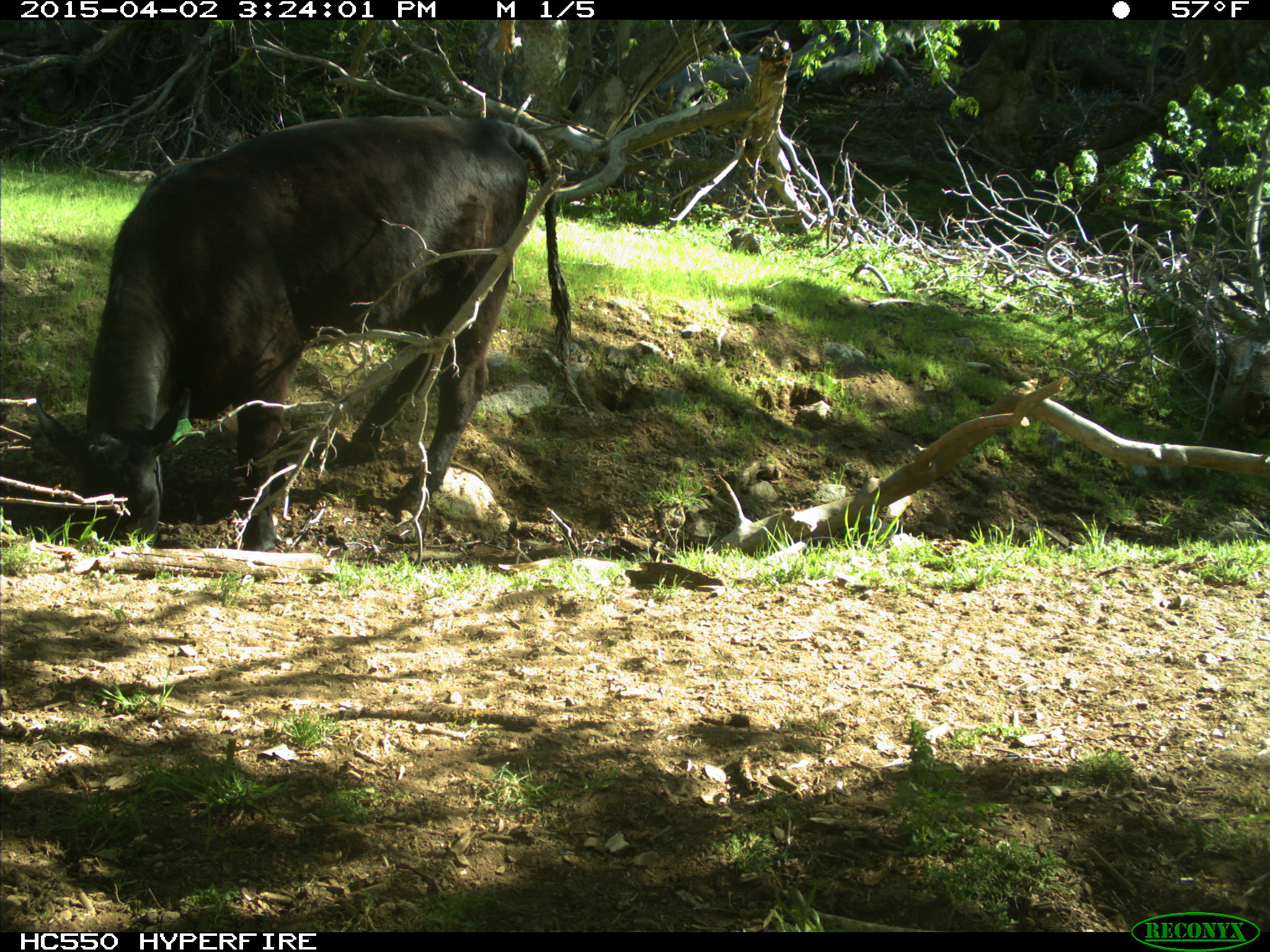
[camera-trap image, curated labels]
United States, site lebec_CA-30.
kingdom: Animalia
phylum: Chordata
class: Mammalia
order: Artiodactyla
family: Bovidae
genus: Bos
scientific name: Bos taurus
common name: domestic cow